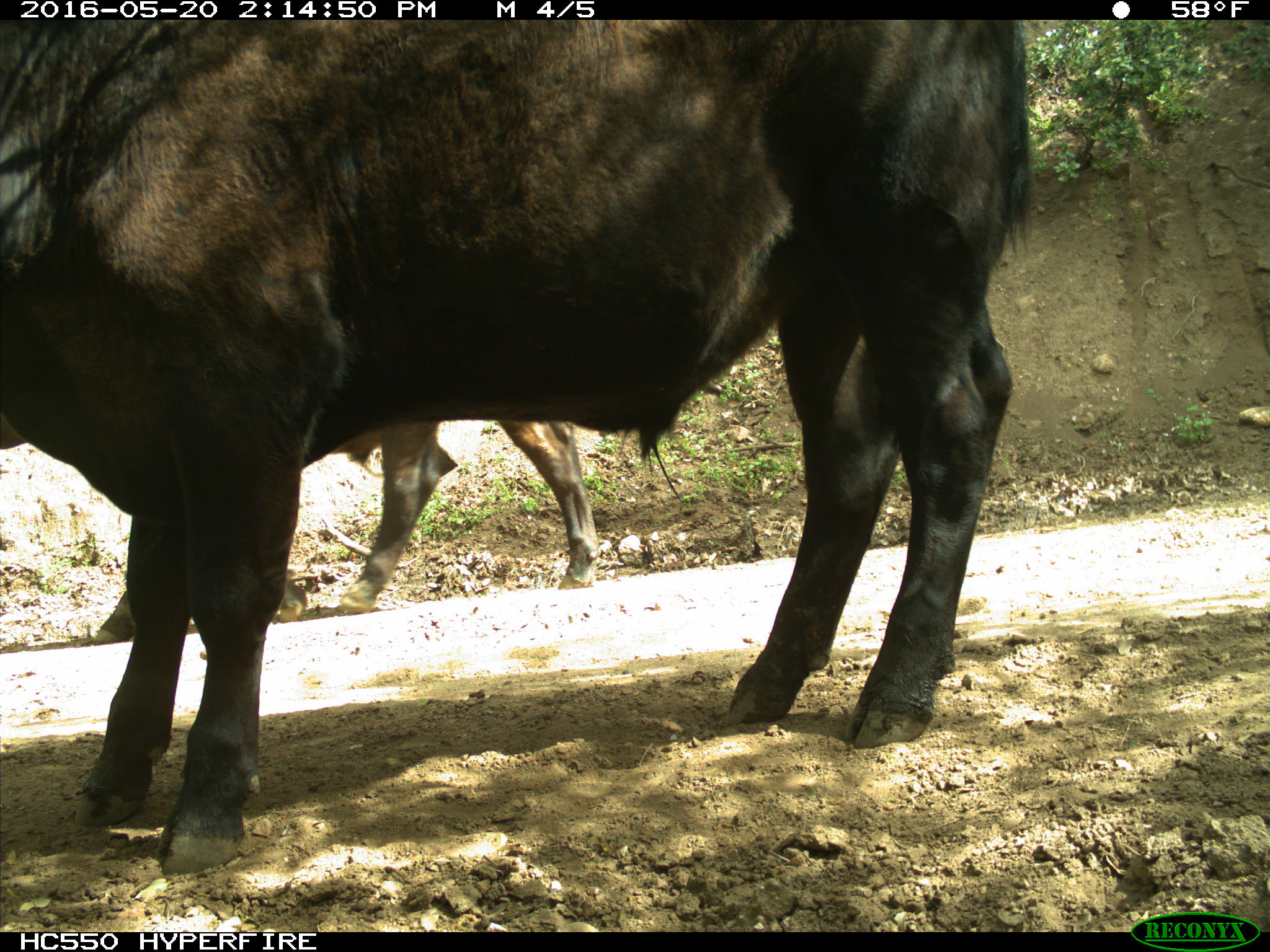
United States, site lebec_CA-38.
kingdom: Animalia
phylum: Chordata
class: Mammalia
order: Artiodactyla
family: Bovidae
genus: Bos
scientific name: Bos taurus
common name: domestic cow